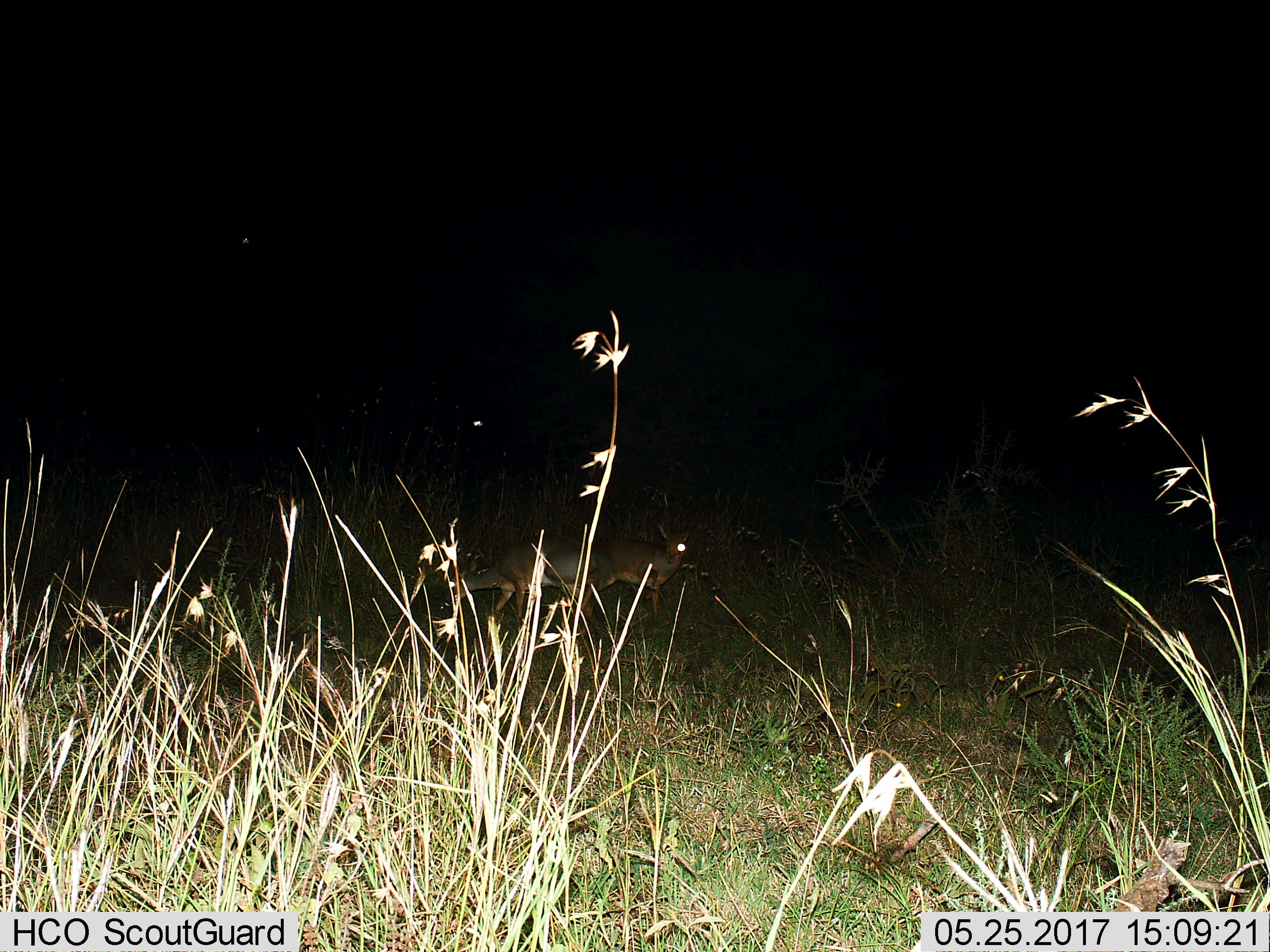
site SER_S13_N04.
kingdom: Animalia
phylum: Chordata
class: Mammalia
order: Artiodactyla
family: Bovidae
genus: Sylvicapra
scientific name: Sylvicapra grimmia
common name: common duiker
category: duikercommongrey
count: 2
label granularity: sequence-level